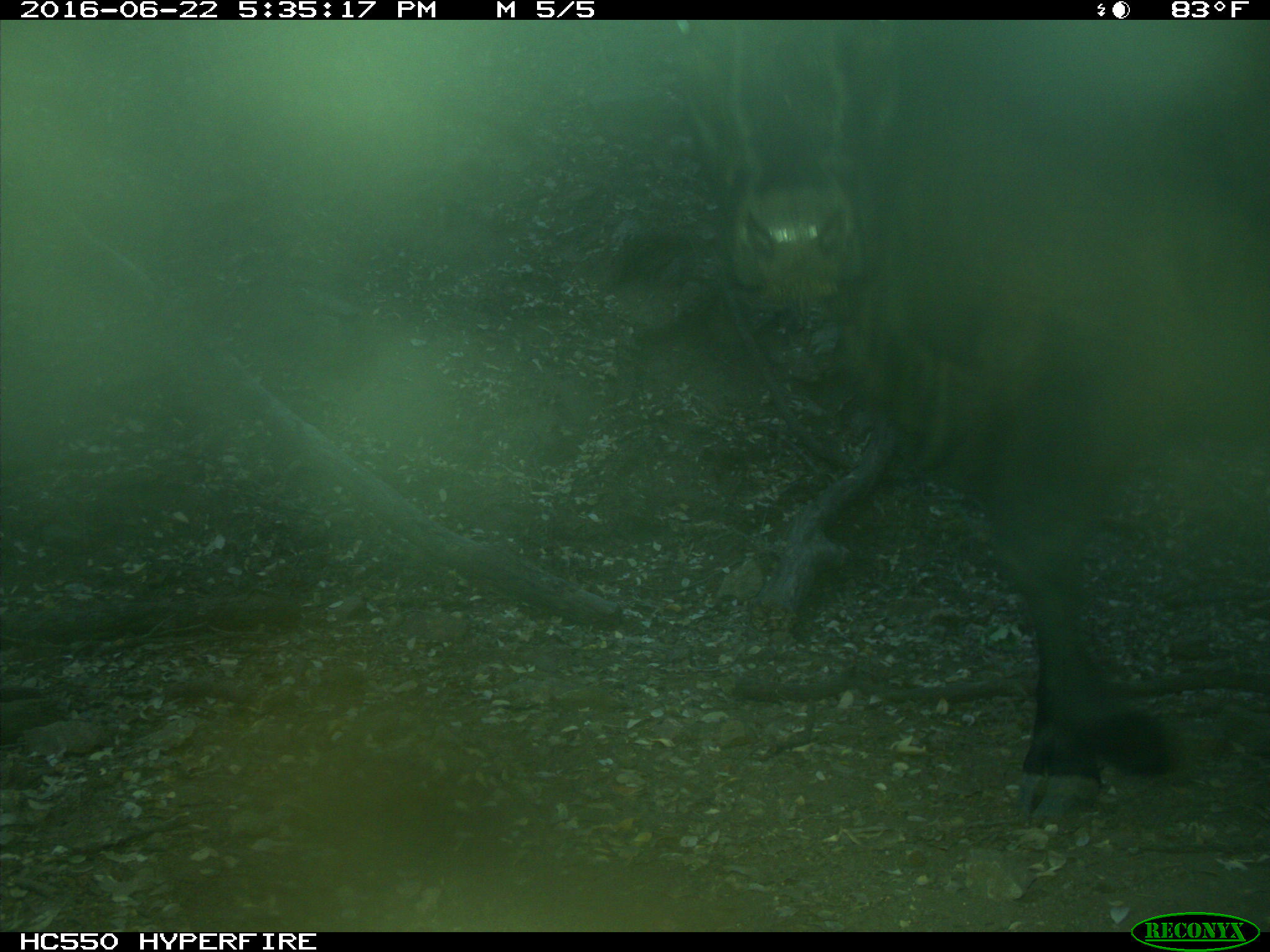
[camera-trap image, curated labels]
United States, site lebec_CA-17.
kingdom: Animalia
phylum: Chordata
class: Mammalia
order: Artiodactyla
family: Bovidae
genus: Bos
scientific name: Bos taurus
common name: domestic cow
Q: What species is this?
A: Bos taurus (domestic cow).